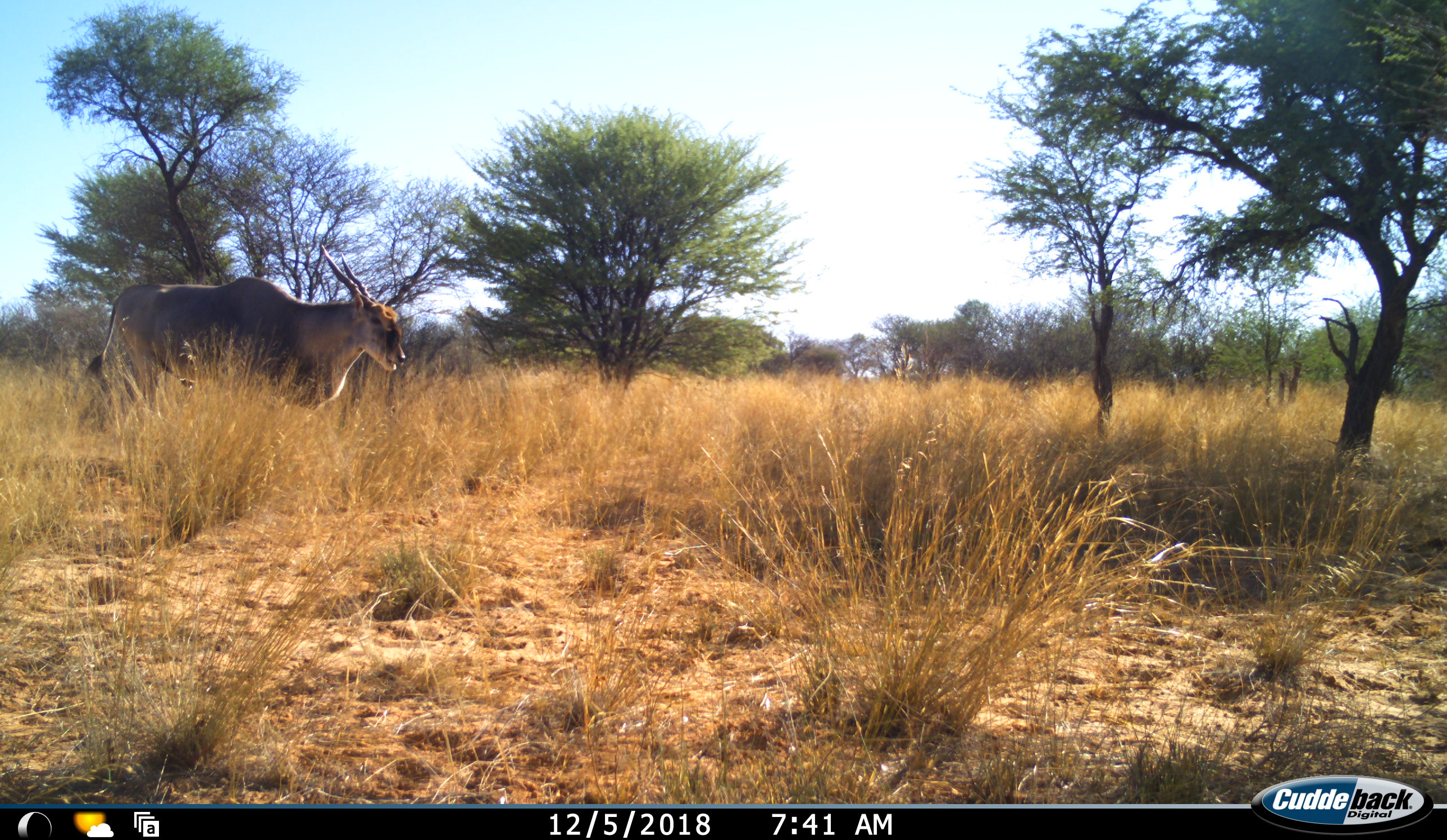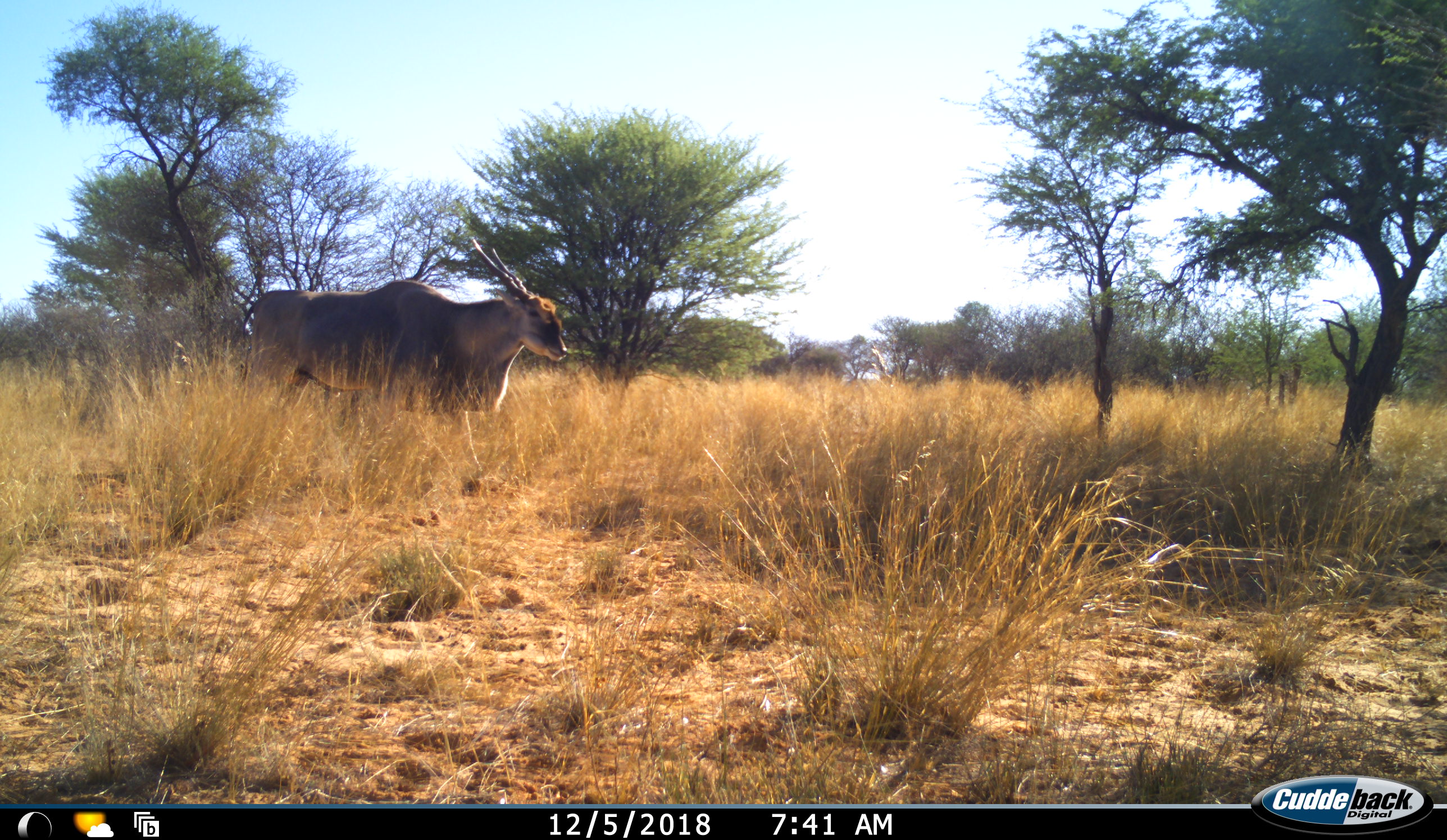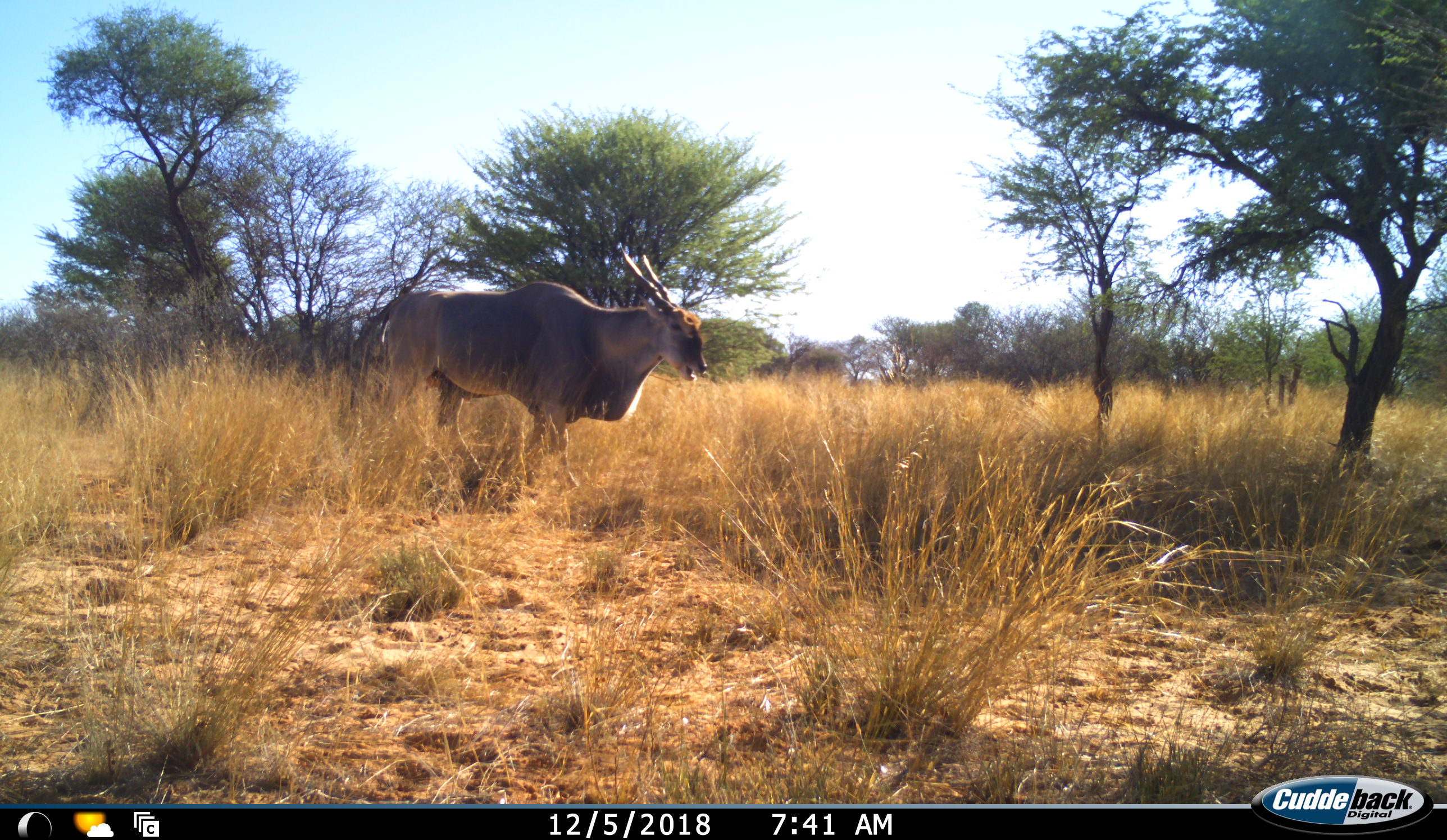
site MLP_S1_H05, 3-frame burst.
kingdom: Animalia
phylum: Chordata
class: Mammalia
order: Artiodactyla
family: Bovidae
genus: Tragelaphus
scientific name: Tragelaphus oryx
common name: eland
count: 1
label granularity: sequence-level